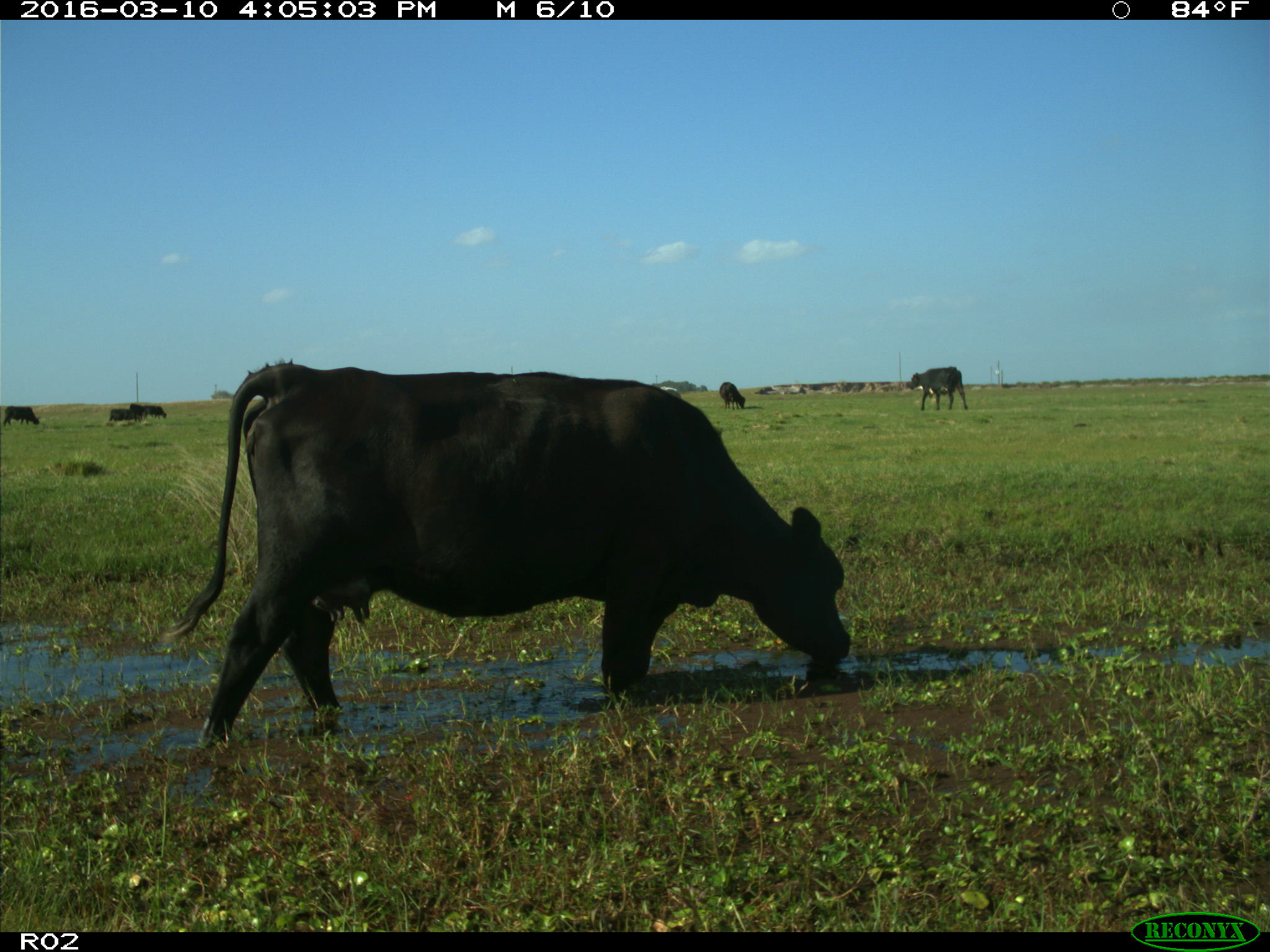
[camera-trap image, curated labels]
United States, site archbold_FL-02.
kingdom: Animalia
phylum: Chordata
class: Mammalia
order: Artiodactyla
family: Bovidae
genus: Bos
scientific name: Bos taurus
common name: domestic cow